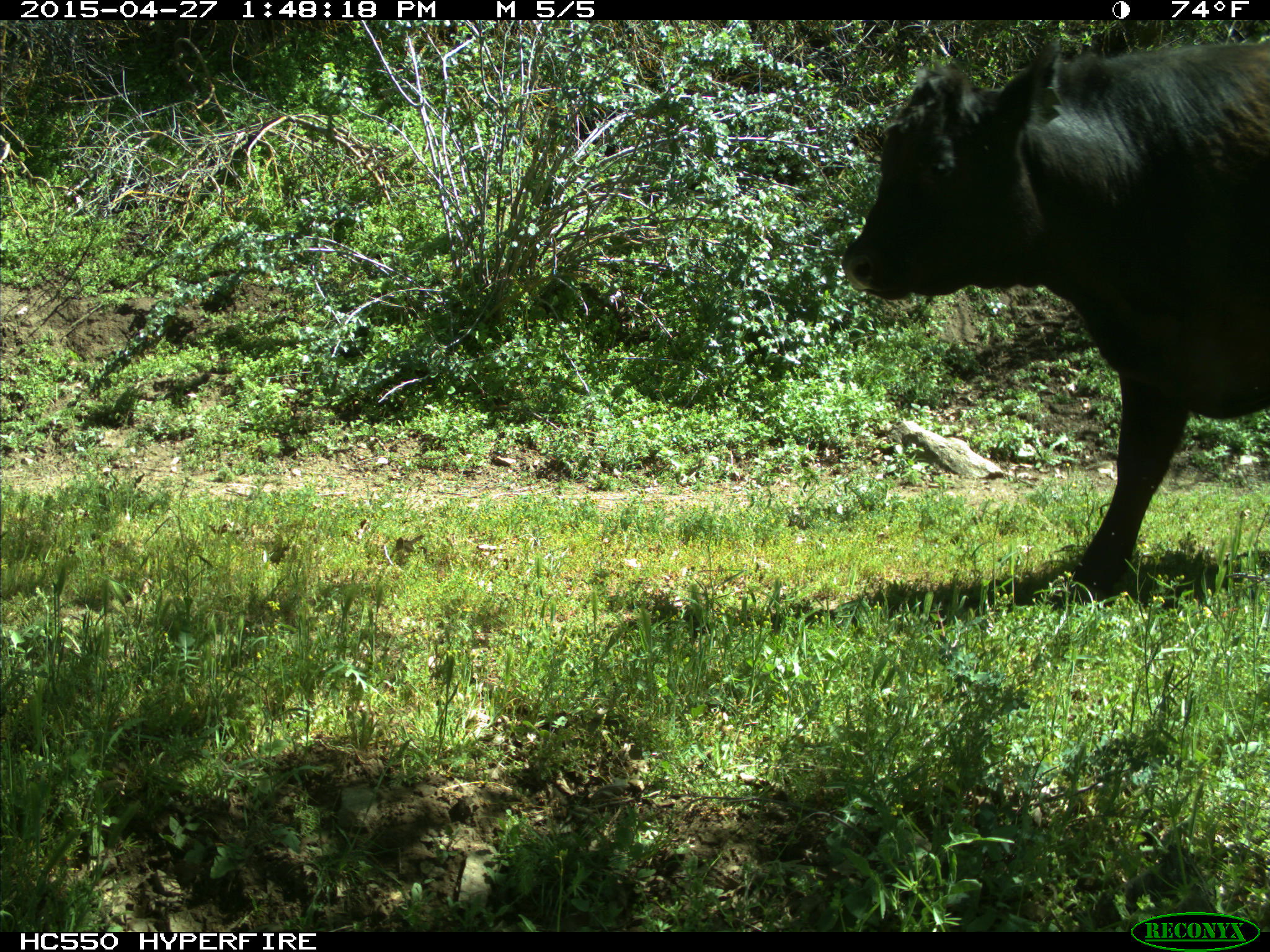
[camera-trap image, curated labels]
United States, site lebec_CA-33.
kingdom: Animalia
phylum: Chordata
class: Mammalia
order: Artiodactyla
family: Bovidae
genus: Bos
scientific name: Bos taurus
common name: domestic cow